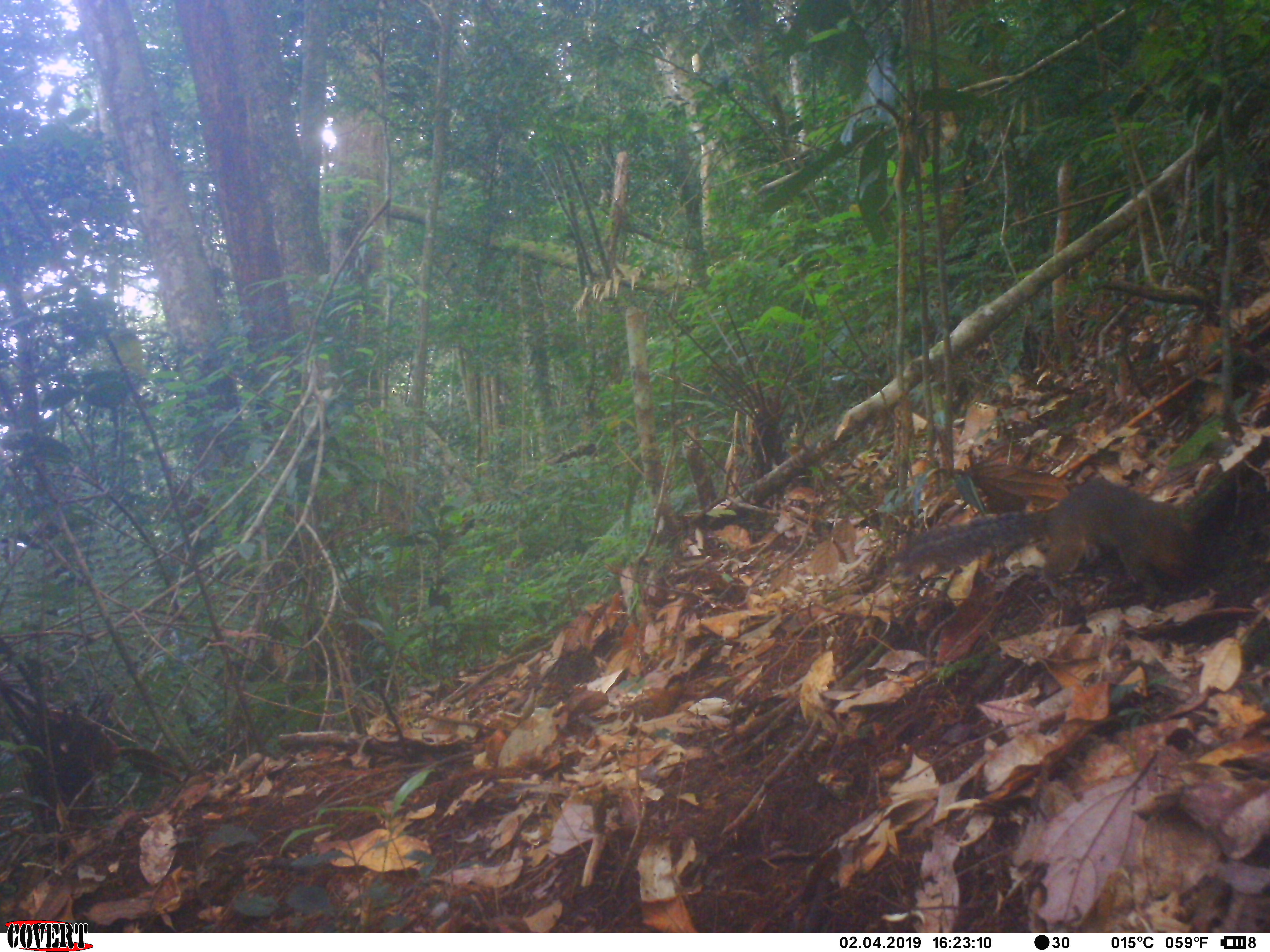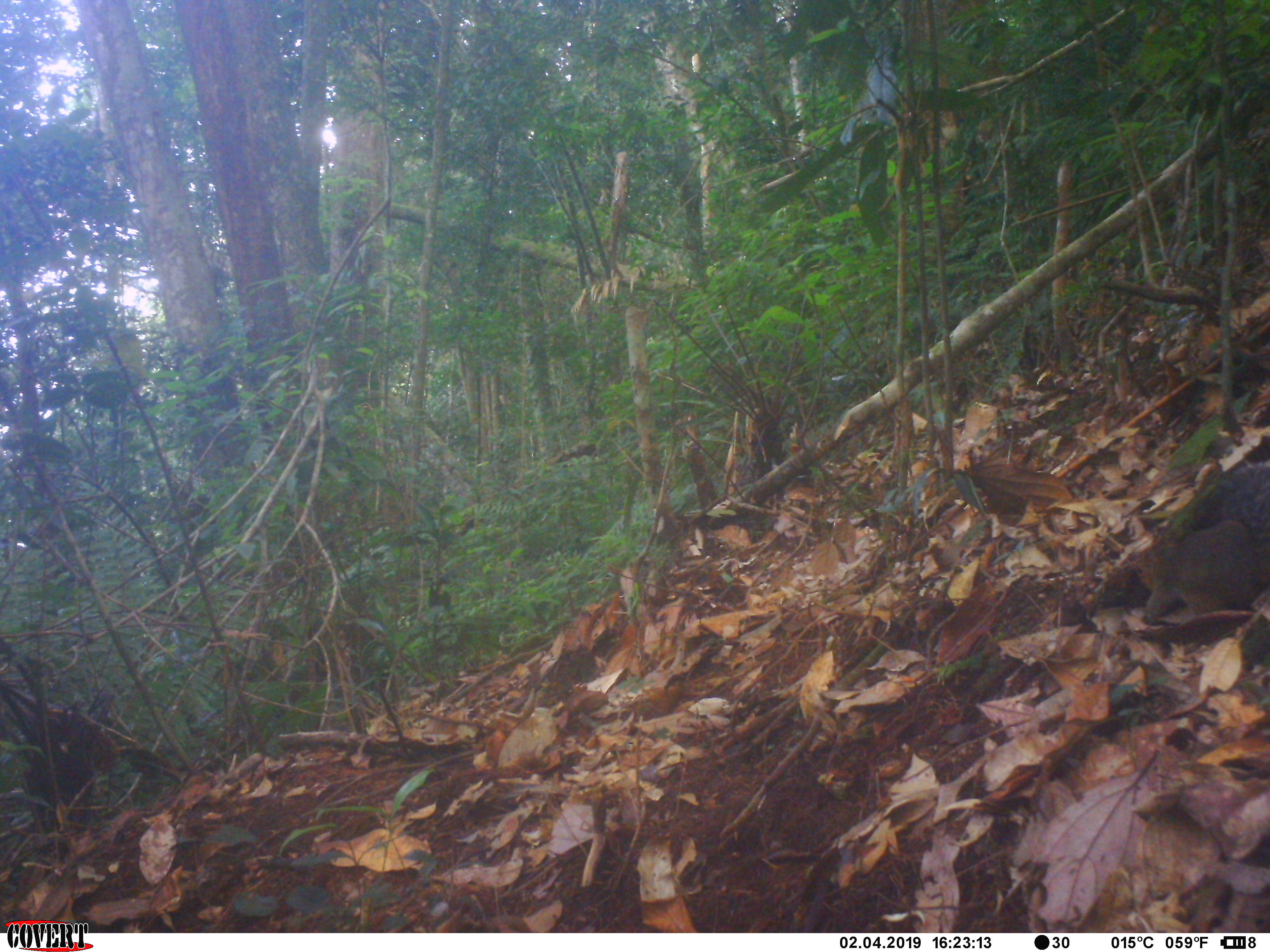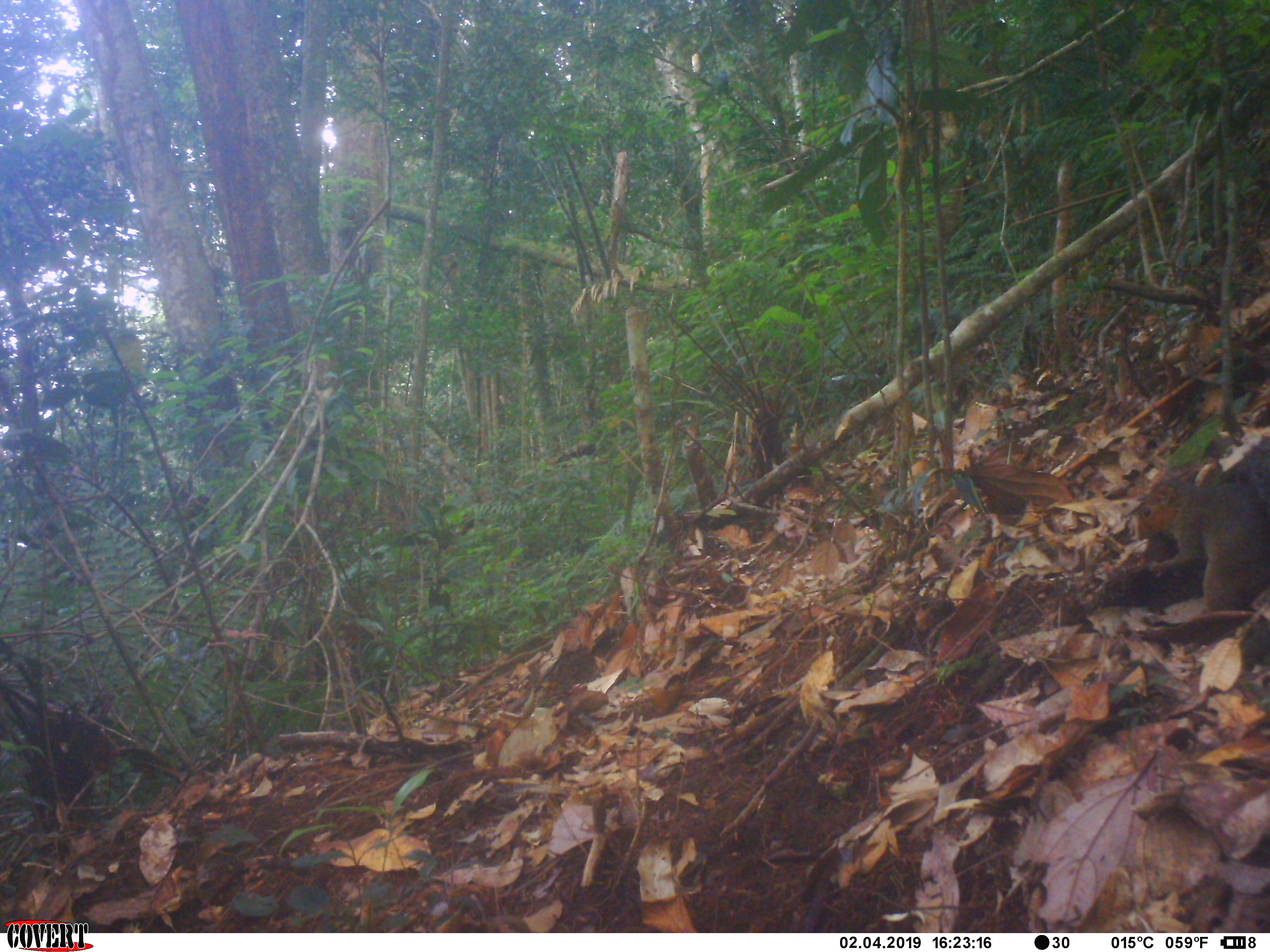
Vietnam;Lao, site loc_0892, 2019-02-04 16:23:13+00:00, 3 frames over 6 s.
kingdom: Animalia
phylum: Chordata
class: Mammalia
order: Rodentia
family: Sciuridae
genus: Dremomys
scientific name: Dremomys rufigenis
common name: red-cheeked squirrel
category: red cheeked squirrel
Red cheeked squirrel (red-cheeked squirrel) (Dremomys rufigenis). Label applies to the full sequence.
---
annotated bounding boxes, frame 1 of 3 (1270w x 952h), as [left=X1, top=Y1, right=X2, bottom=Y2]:
red cheeked squirrel: [left=893, top=476, right=1205, bottom=607]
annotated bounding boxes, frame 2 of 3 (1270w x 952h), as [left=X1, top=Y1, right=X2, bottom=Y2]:
red cheeked squirrel: [left=1131, top=461, right=1270, bottom=625]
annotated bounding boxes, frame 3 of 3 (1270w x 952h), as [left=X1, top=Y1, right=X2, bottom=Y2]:
red cheeked squirrel: [left=1127, top=432, right=1270, bottom=611]